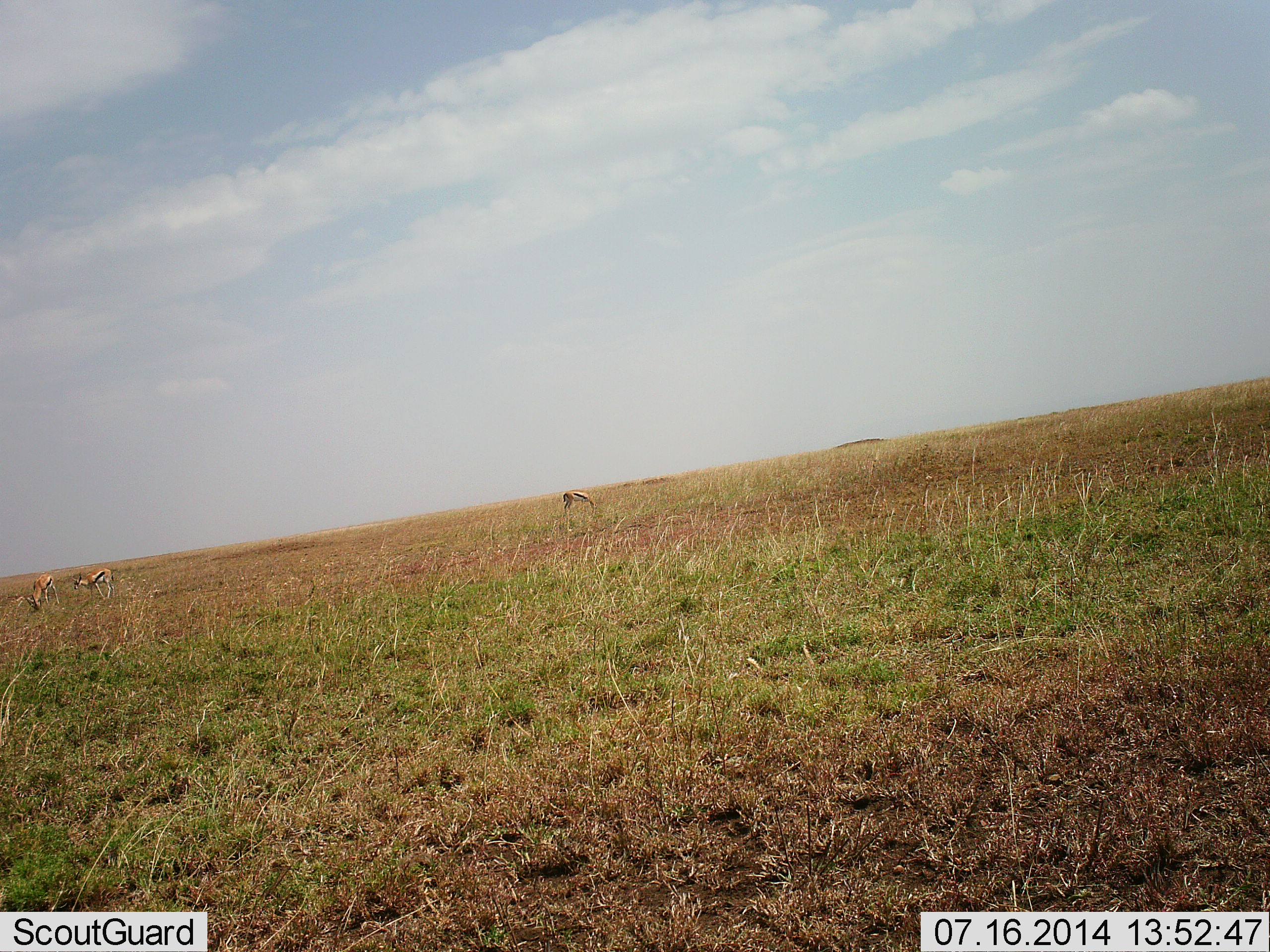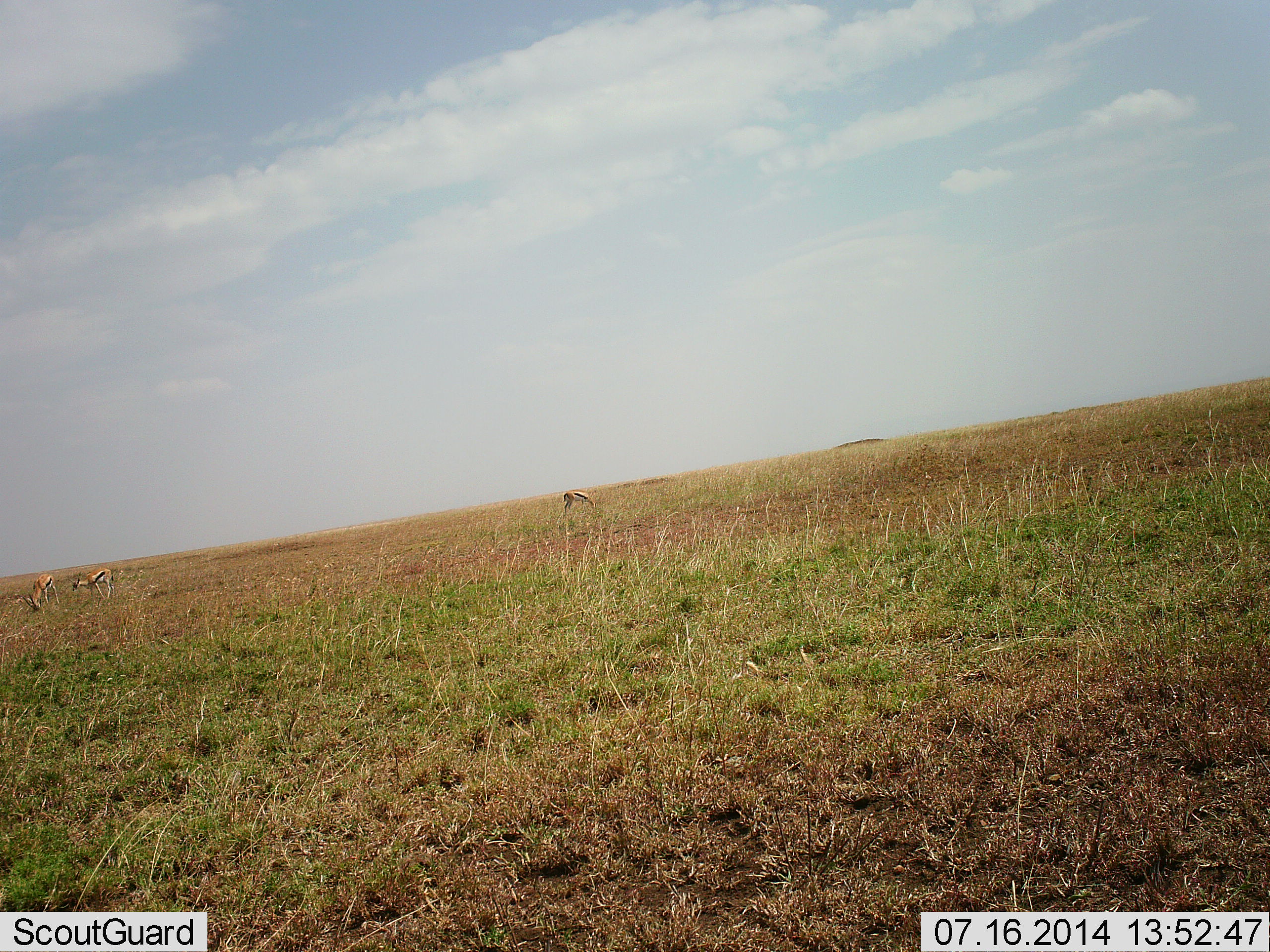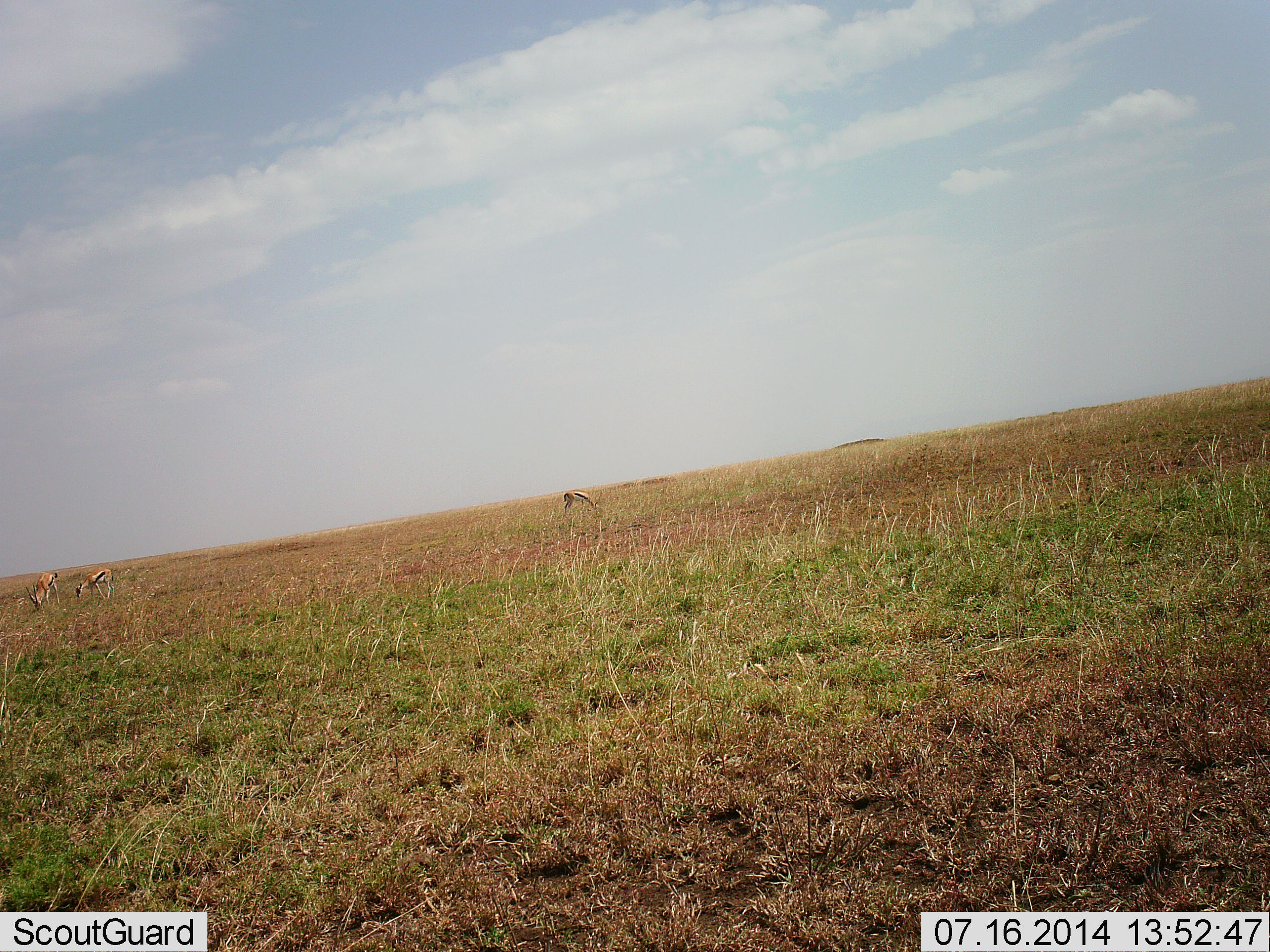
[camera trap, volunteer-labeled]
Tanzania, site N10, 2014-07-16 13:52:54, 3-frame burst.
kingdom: Animalia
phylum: Chordata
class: Mammalia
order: Artiodactyla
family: Bovidae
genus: Eudorcas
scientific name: Eudorcas thomsonii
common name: thomson's gazelle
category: gazellethomsons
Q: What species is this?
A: Gazellethomsons (thomson's gazelle) (Eudorcas thomsonii).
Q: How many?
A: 3.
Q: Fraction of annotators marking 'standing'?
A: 20%.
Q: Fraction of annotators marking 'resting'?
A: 0%.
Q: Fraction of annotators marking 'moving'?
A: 10%.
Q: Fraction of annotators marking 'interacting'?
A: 0%.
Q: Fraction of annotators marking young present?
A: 0%.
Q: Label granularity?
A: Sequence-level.